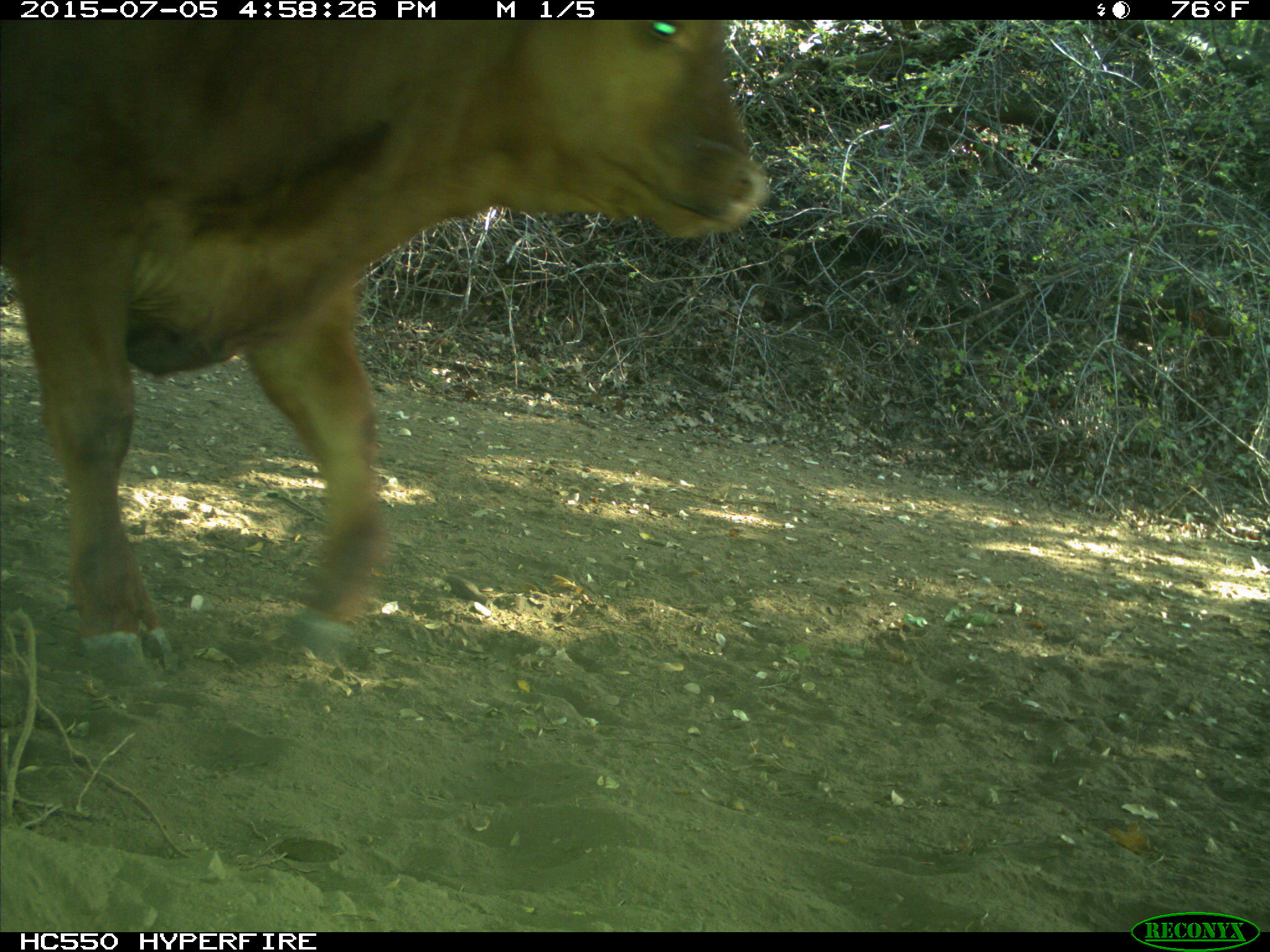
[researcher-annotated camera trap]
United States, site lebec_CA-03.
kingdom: Animalia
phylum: Chordata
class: Mammalia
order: Artiodactyla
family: Bovidae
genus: Bos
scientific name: Bos taurus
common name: domestic cow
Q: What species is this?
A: Bos taurus (domestic cow).